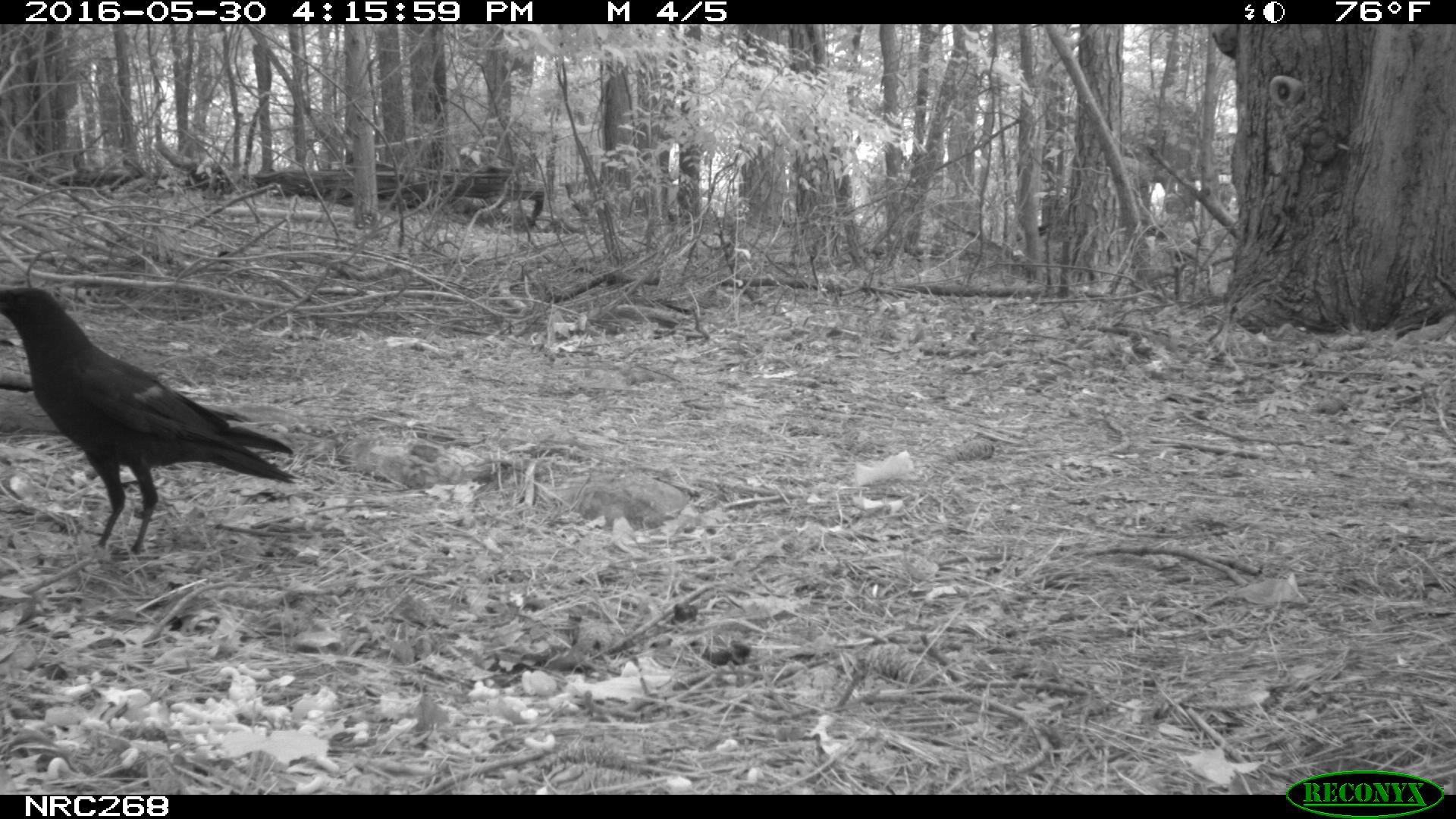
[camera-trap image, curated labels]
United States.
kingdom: Animalia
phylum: Chordata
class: Aves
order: Passeriformes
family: Corvidae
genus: Corvus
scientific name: Corvus brachyrhynchos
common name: american crow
American Crow (Corvus brachyrhynchos).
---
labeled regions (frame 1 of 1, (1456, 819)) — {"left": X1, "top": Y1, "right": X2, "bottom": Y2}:
American Crow: {"left": 0, "top": 271, "right": 298, "bottom": 570}